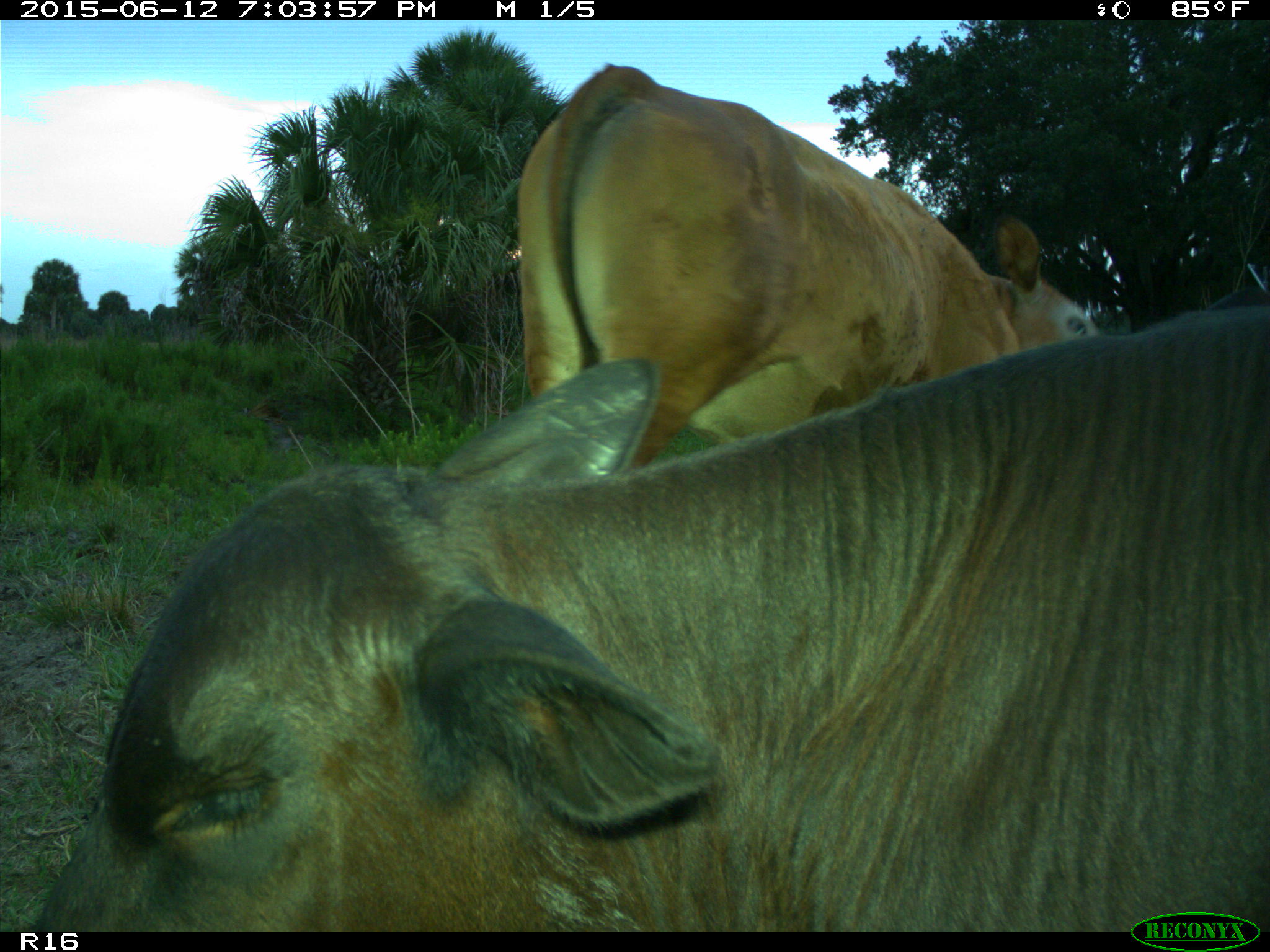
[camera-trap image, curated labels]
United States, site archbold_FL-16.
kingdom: Animalia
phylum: Chordata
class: Mammalia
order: Artiodactyla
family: Bovidae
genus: Bos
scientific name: Bos taurus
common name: domestic cow